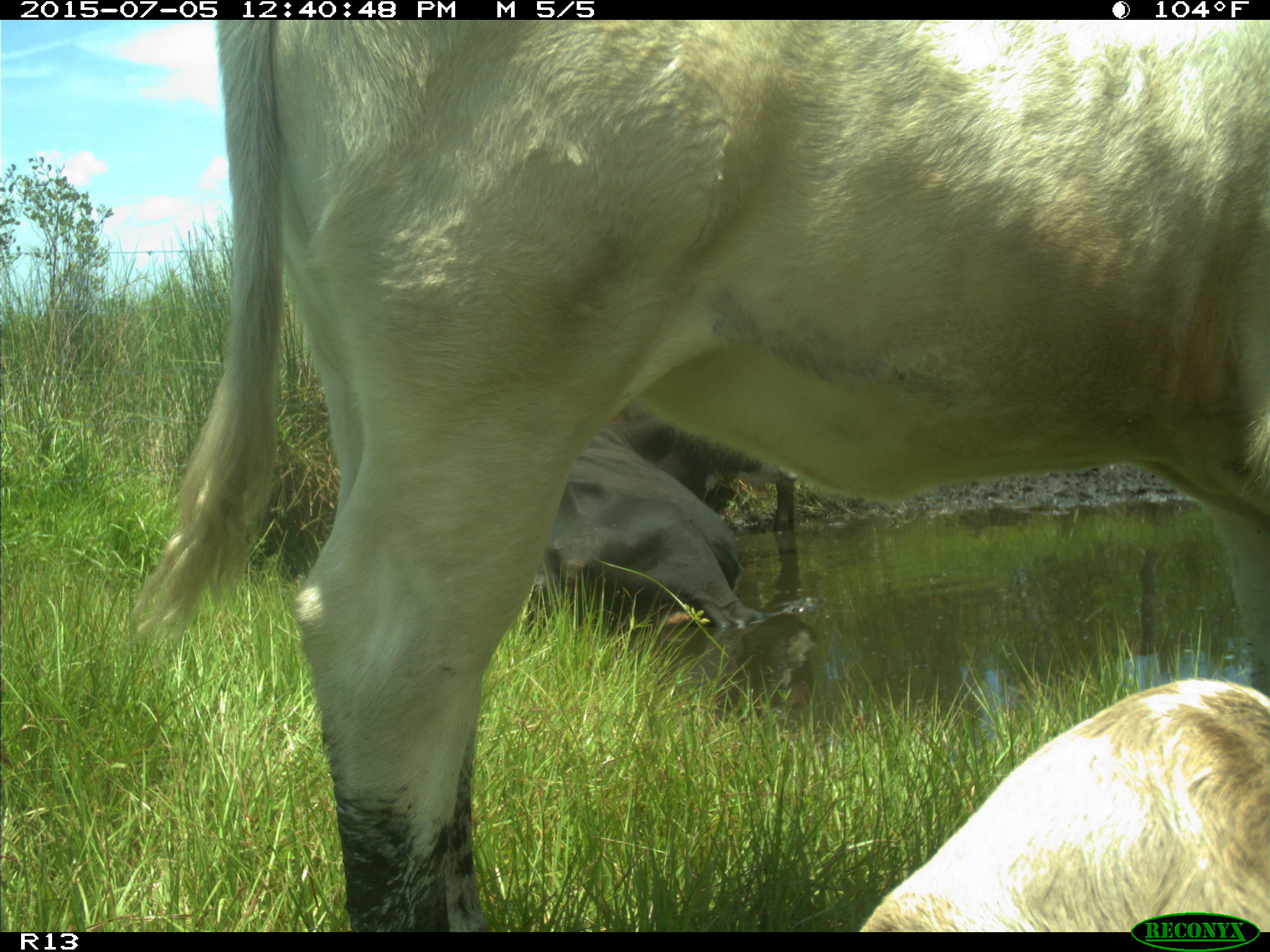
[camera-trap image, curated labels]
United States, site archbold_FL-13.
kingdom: Animalia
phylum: Chordata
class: Mammalia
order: Artiodactyla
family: Bovidae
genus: Bos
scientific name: Bos taurus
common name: domestic cow